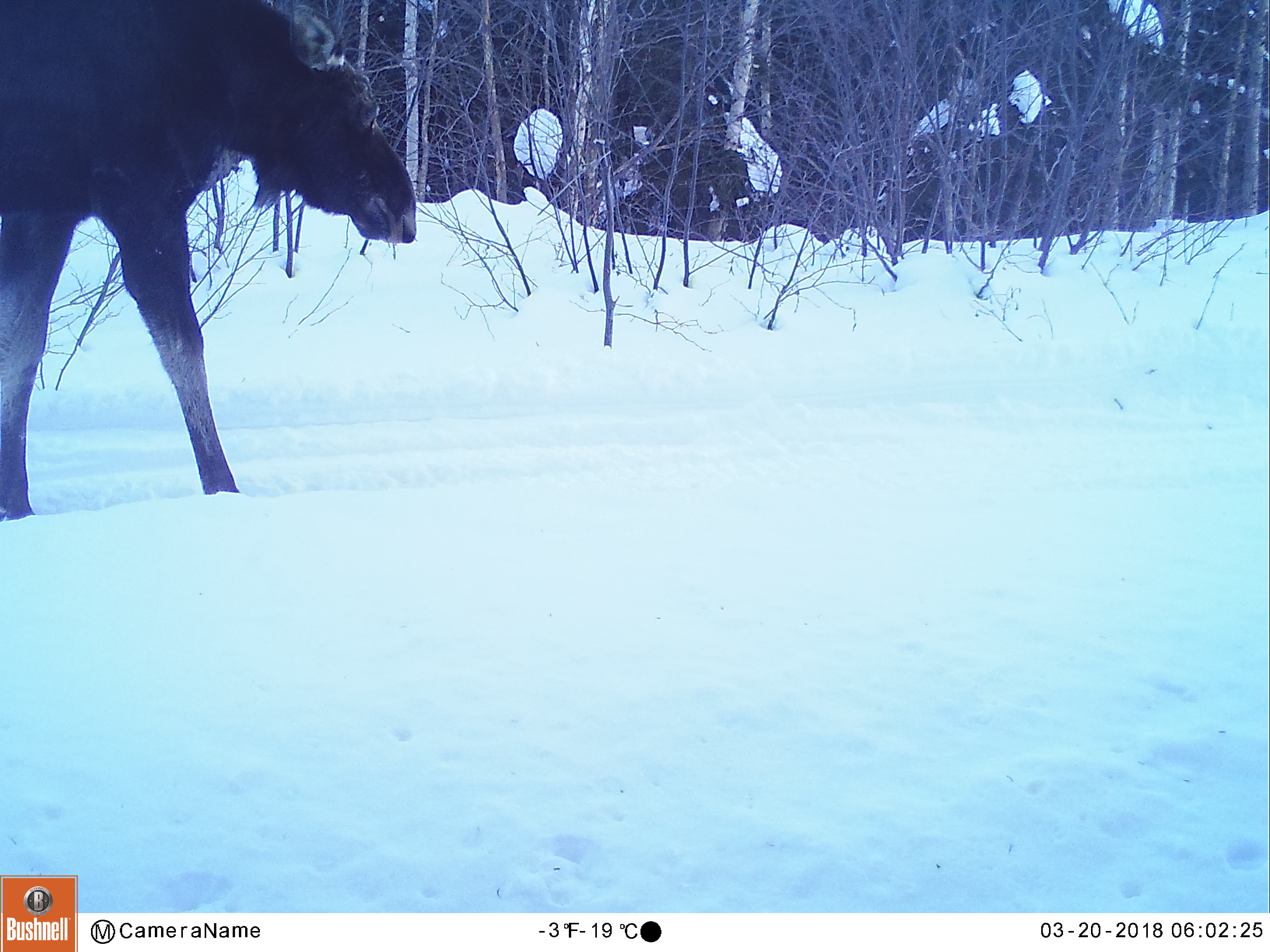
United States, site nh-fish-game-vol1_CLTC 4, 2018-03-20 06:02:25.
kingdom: Animalia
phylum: Chordata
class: Mammalia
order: Artiodactyla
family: Cervidae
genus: Alces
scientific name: Alces alces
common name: moose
Moose (Alces alces).